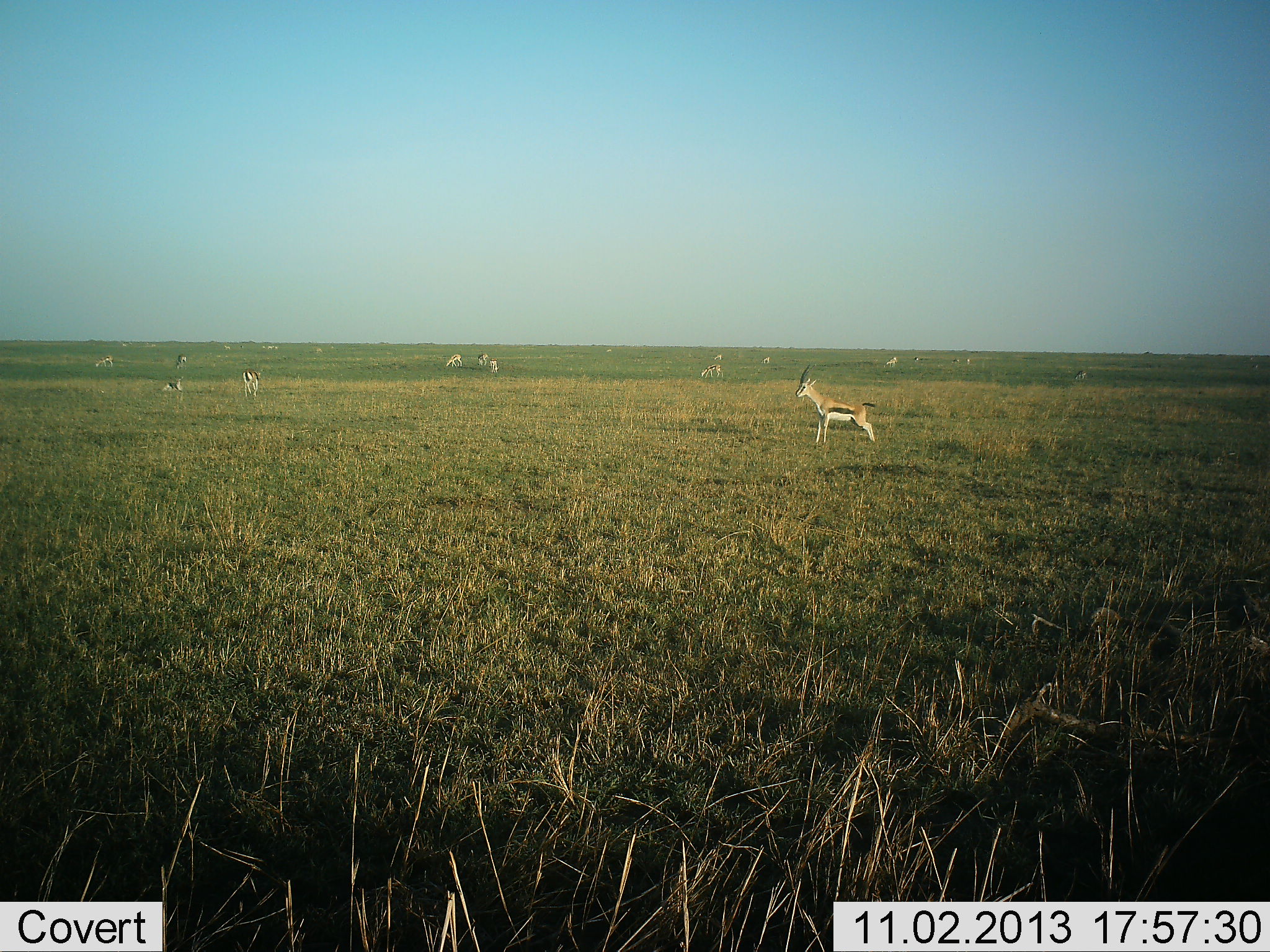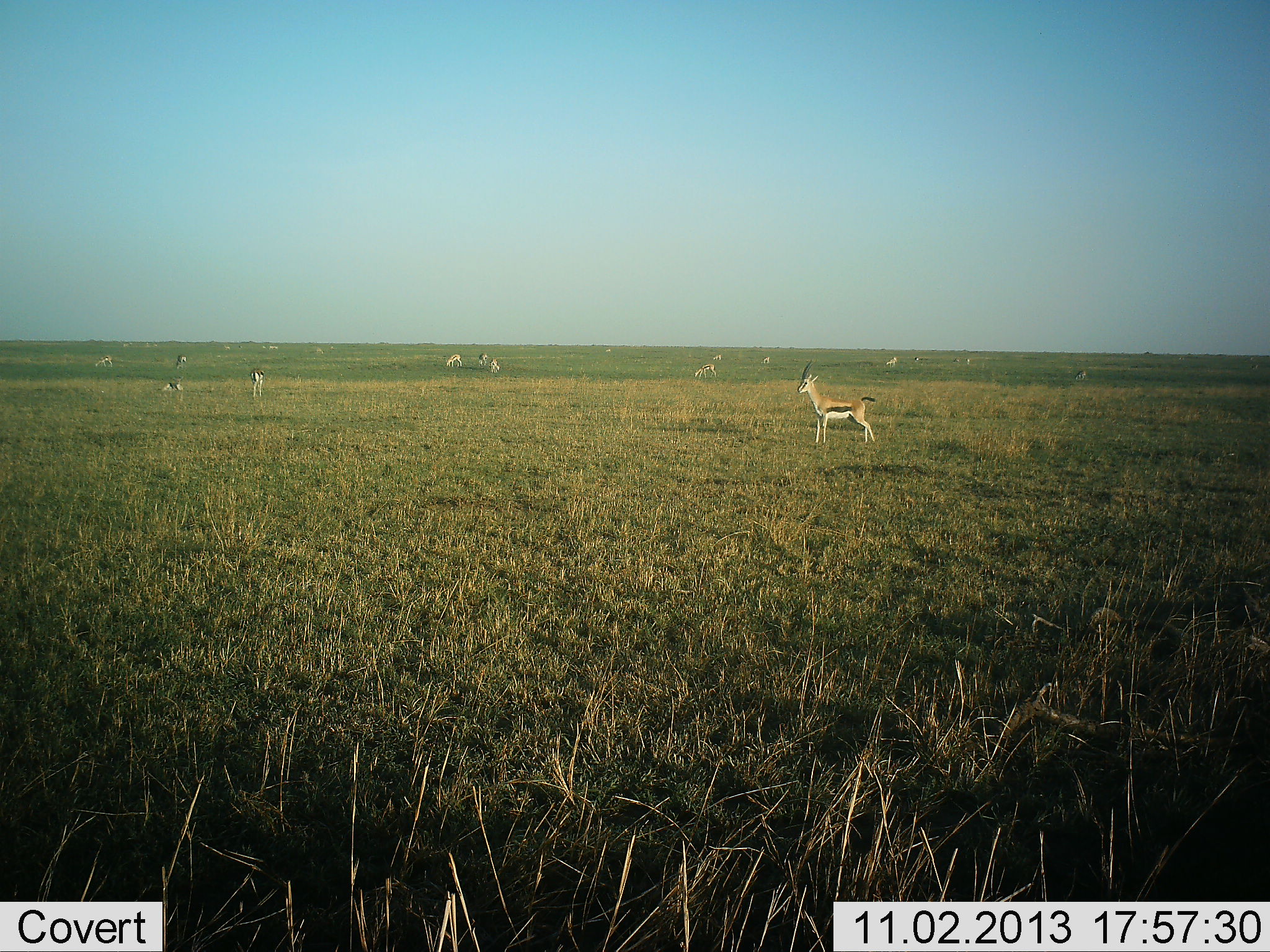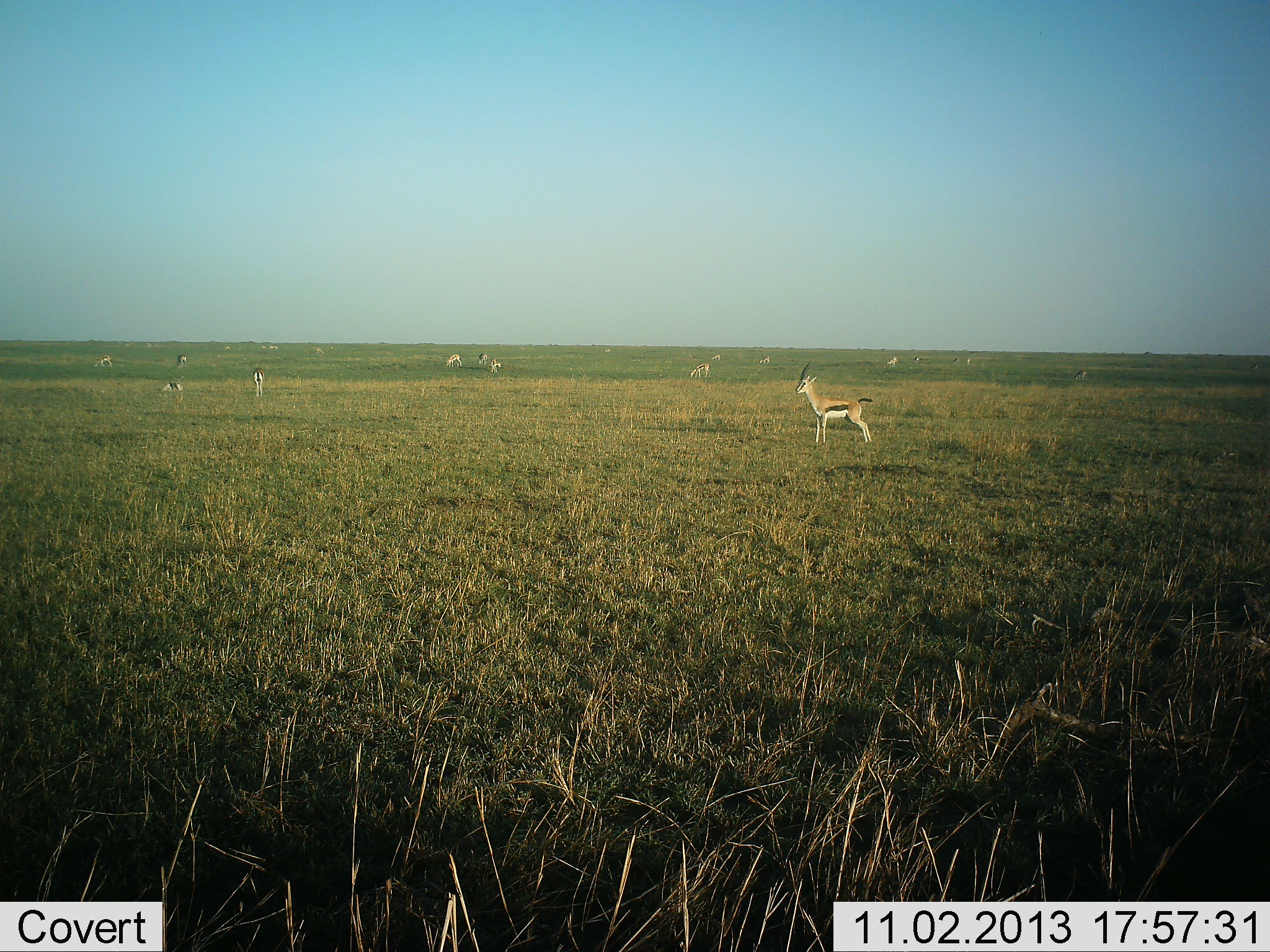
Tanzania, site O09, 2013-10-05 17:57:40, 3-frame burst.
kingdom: Animalia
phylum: Chordata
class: Mammalia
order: Artiodactyla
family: Bovidae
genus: Eudorcas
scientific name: Eudorcas thomsonii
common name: thomson's gazelle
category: gazellethomsons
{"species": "gazellethomsons (thomson's gazelle) (Eudorcas thomsonii)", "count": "11-50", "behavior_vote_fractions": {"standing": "90%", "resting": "10%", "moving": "20%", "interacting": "0%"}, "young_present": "0%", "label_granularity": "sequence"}